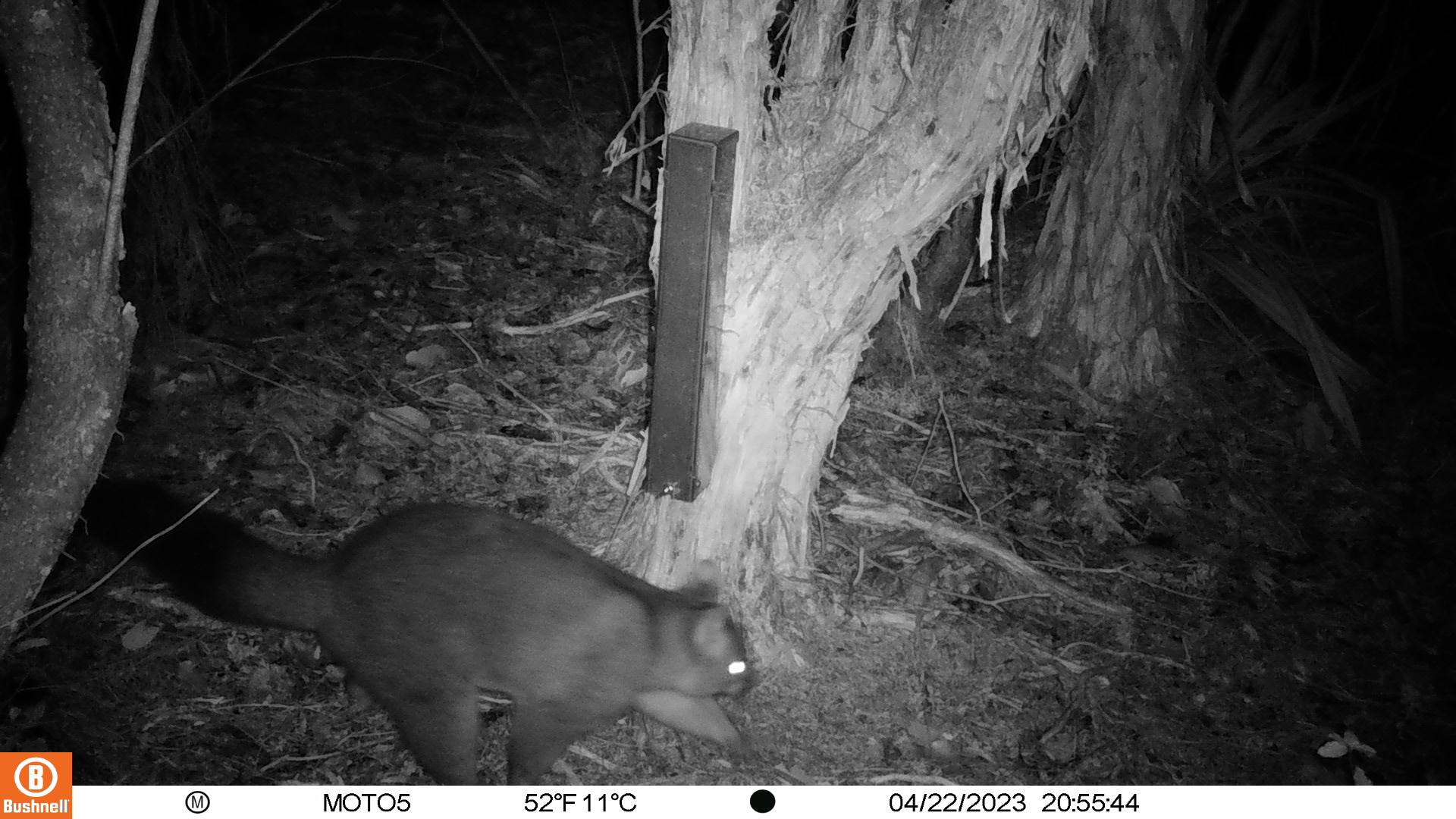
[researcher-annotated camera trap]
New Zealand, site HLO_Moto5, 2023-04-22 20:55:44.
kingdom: Animalia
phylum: Chordata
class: Mammalia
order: Diprotodontia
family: Phalangeridae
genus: Trichosurus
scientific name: Trichosurus vulpecula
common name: common brushtail possum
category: possum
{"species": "possum (common brushtail possum) (Trichosurus vulpecula)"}